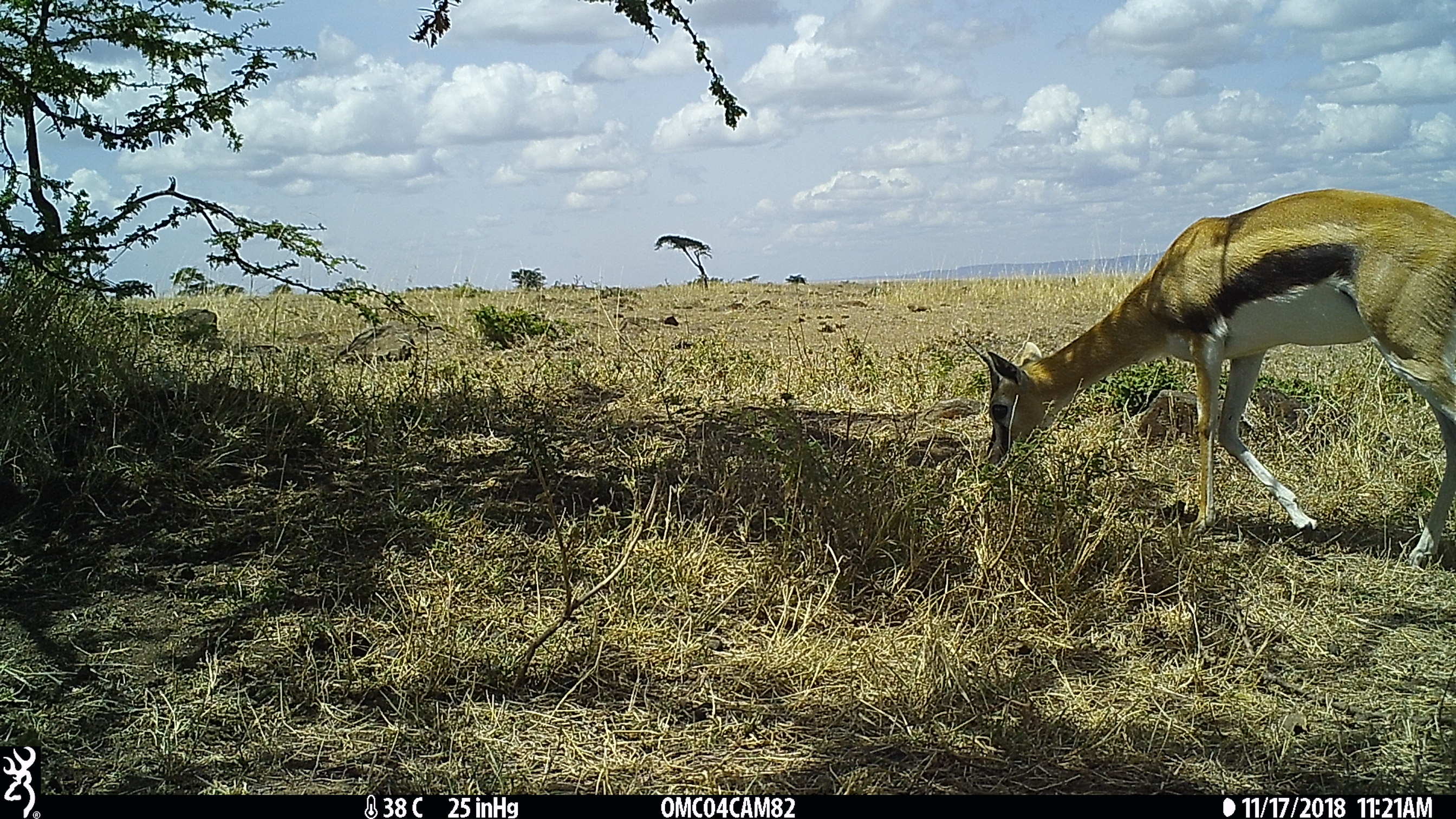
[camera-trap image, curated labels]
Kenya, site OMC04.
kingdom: Animalia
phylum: Chordata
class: Mammalia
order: Artiodactyla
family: Bovidae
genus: Eudorcas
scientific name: Eudorcas thomsonii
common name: thomon's gazelle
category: gazelle thomsons